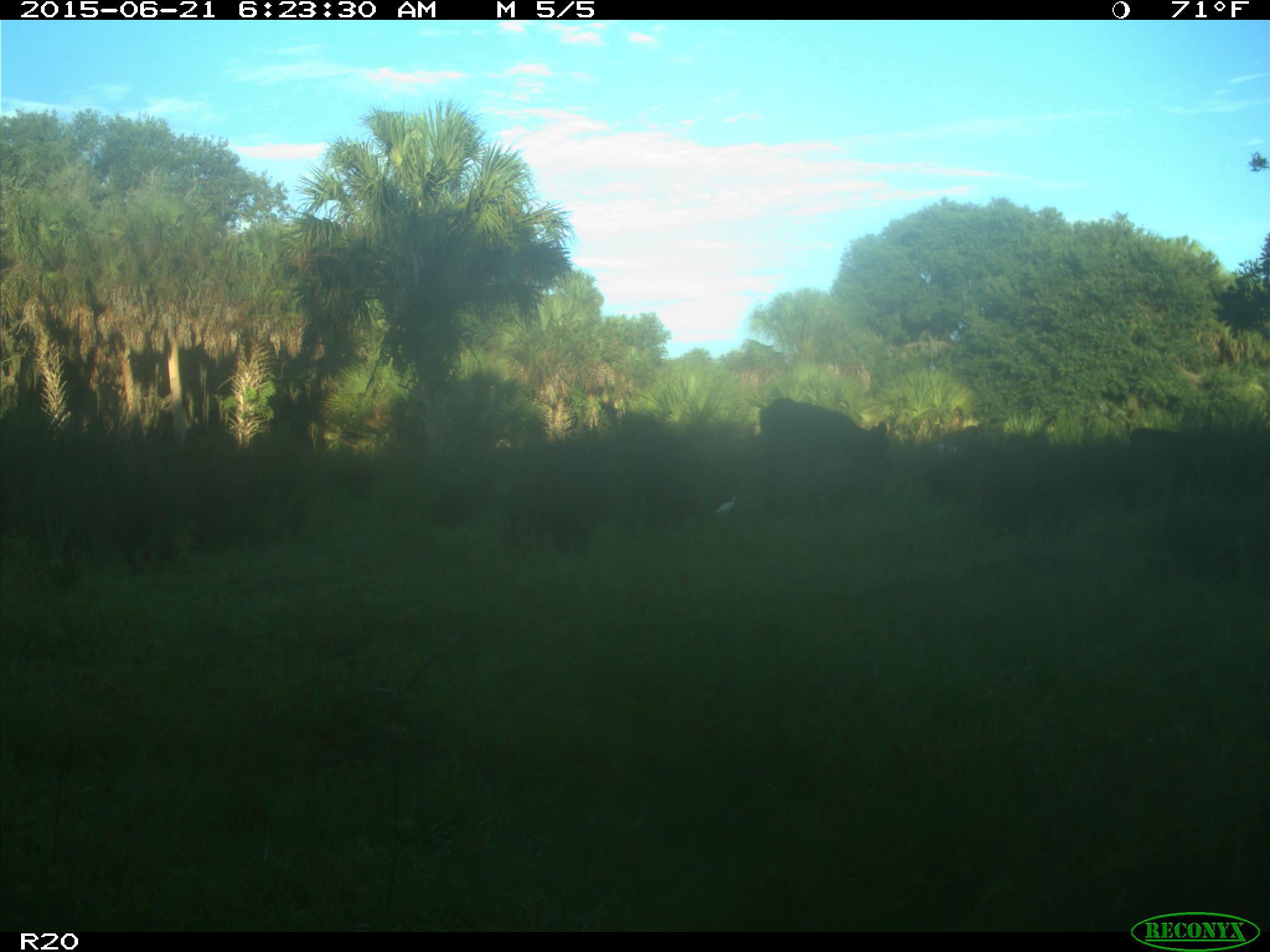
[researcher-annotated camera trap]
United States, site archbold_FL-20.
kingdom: Animalia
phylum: Chordata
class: Mammalia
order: Artiodactyla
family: Bovidae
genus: Bos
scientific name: Bos taurus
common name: domestic cow